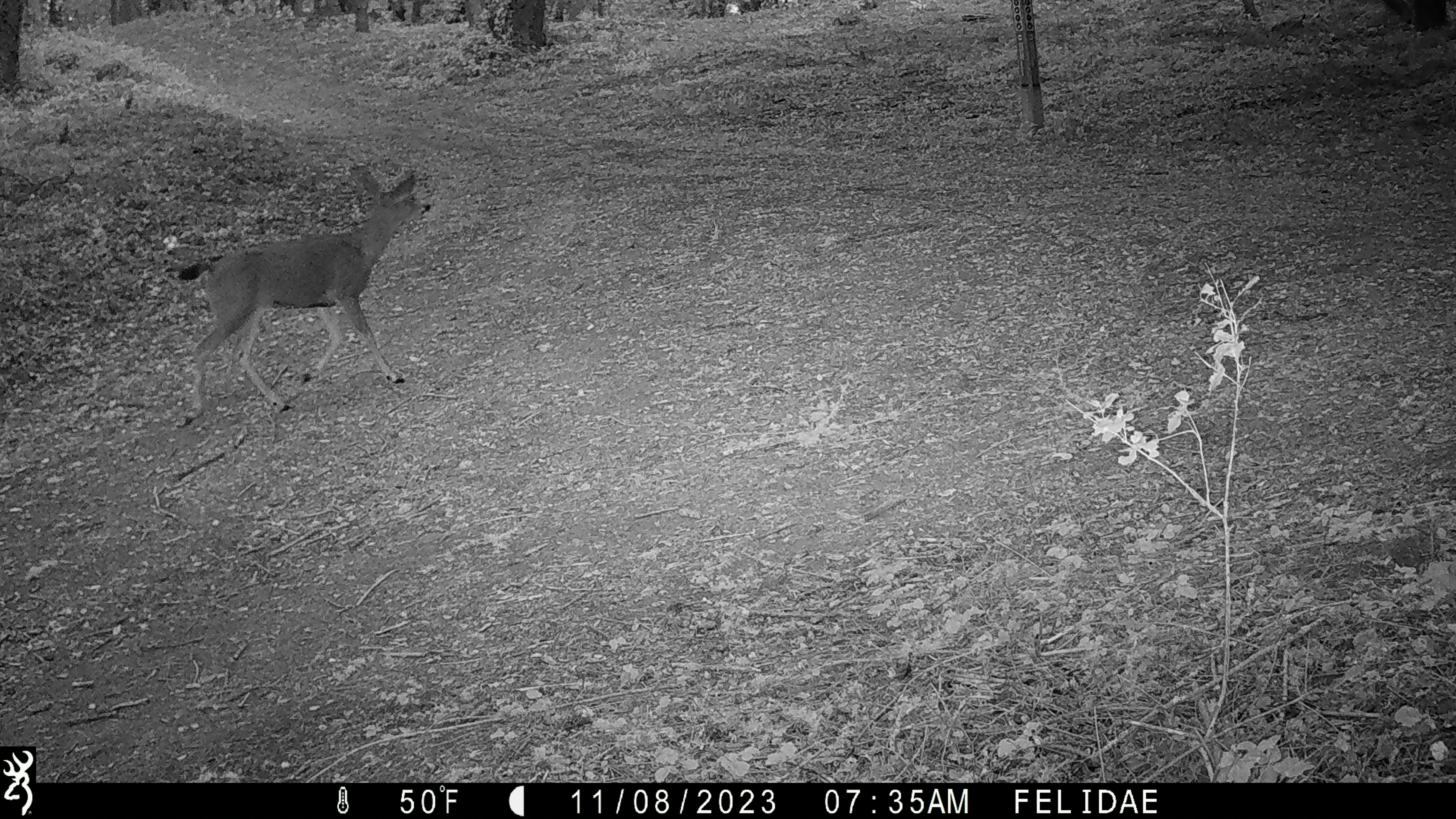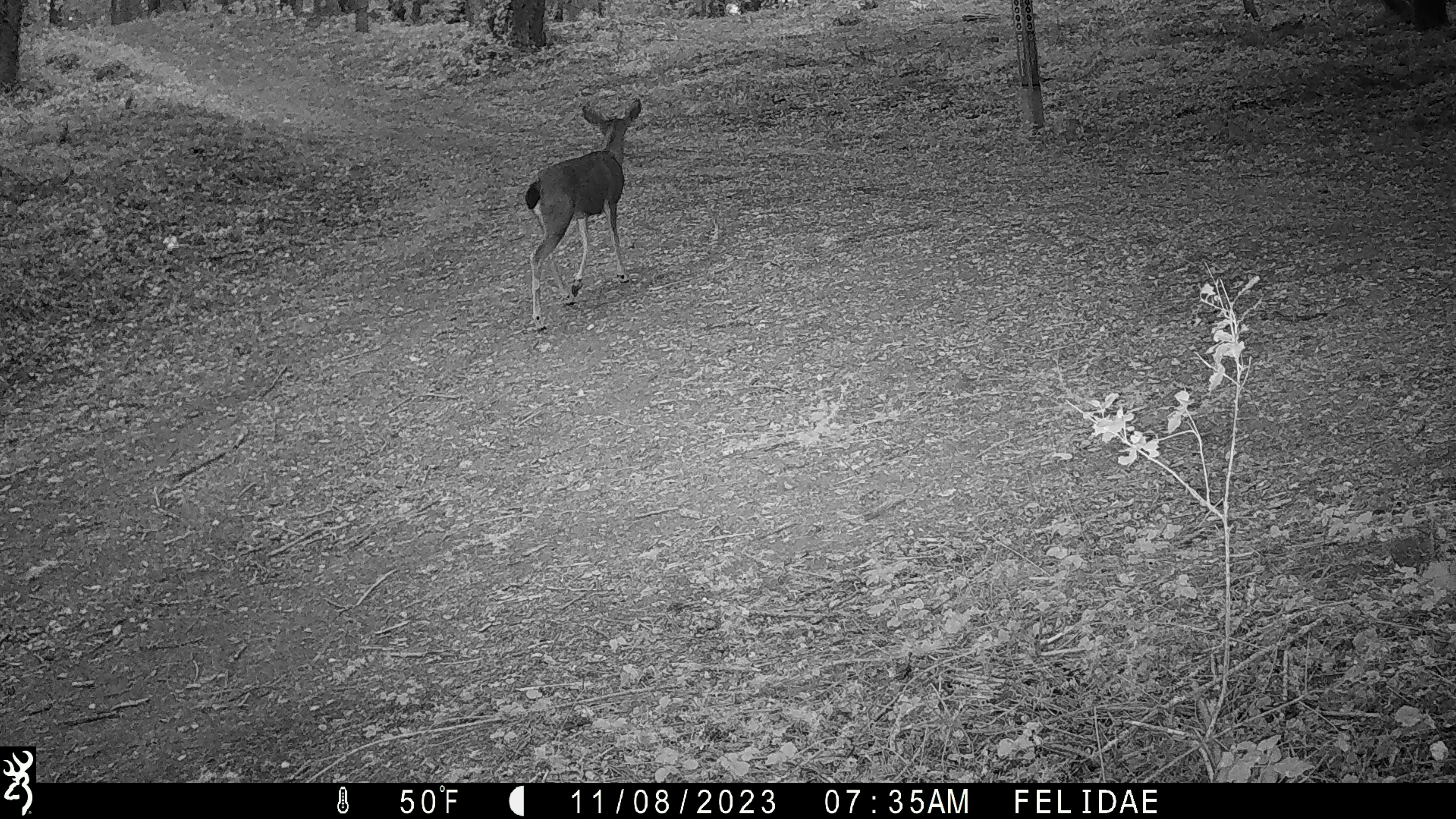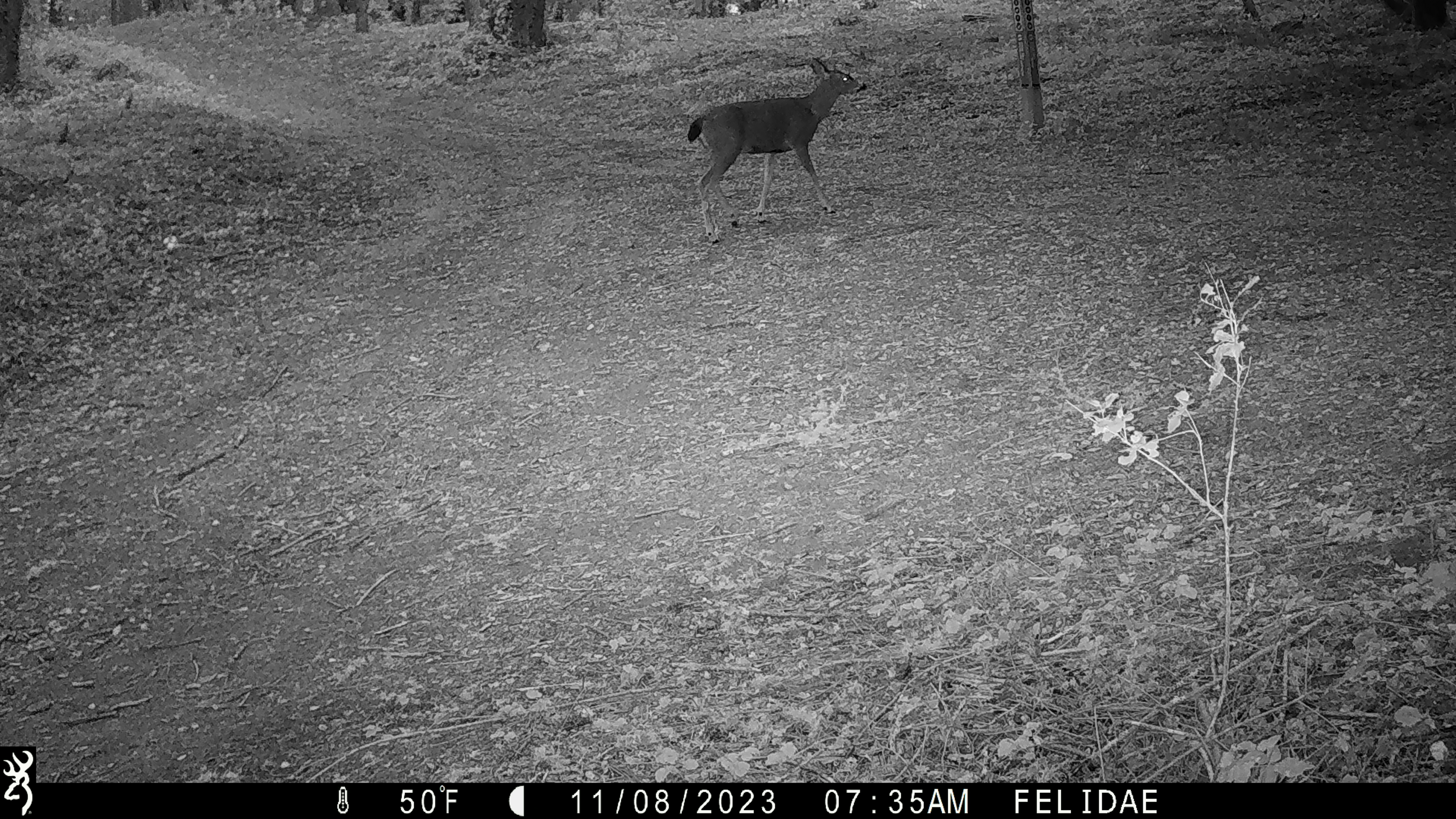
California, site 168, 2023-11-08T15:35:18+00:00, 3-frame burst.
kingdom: Animalia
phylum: Chordata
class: Mammalia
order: Artiodactyla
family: Cervidae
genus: Odocoileus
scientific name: Odocoileus hemionus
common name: mule deer